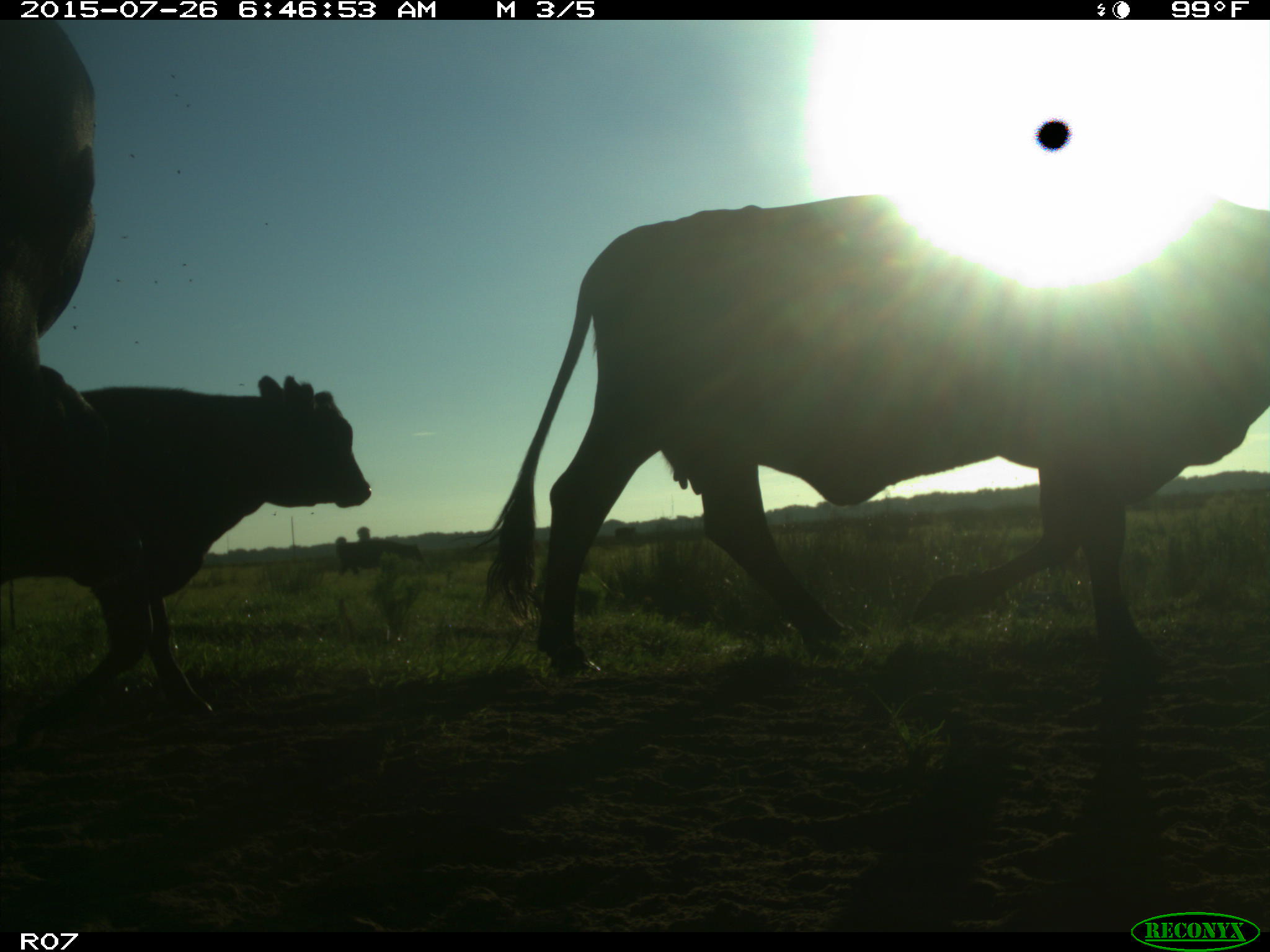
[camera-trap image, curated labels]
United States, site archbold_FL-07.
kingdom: Animalia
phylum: Chordata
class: Mammalia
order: Artiodactyla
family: Bovidae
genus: Bos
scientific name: Bos taurus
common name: domestic cow